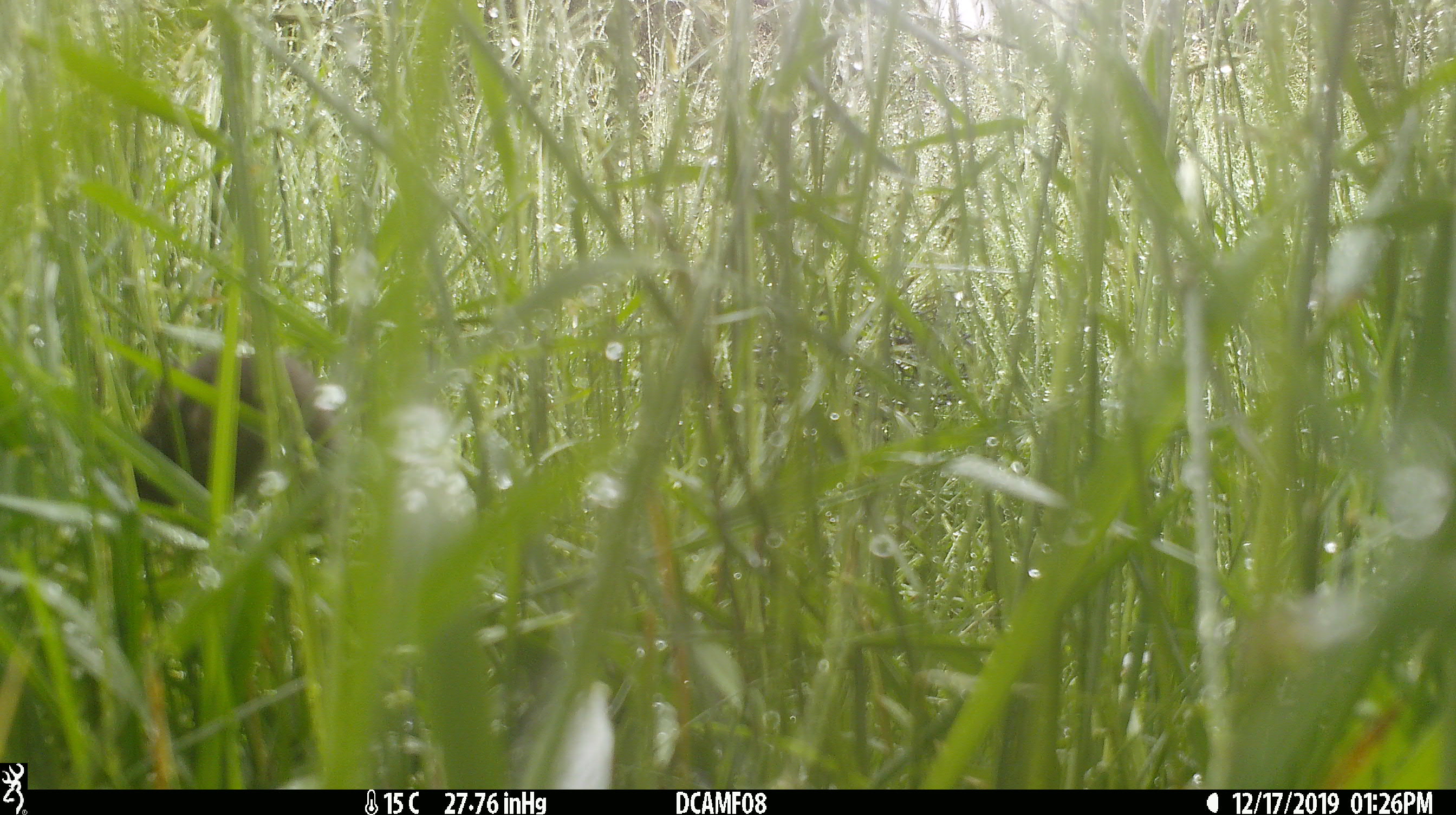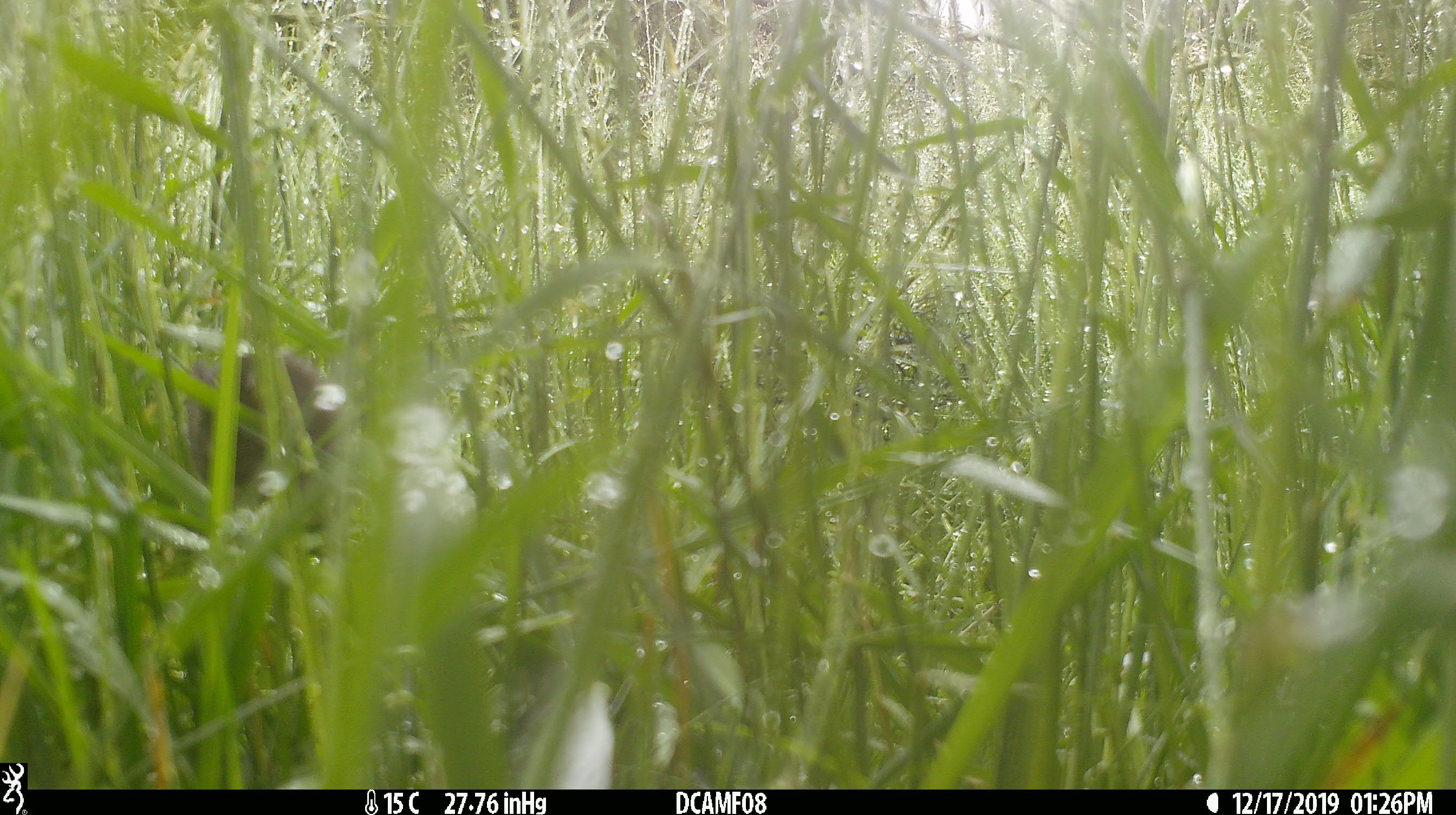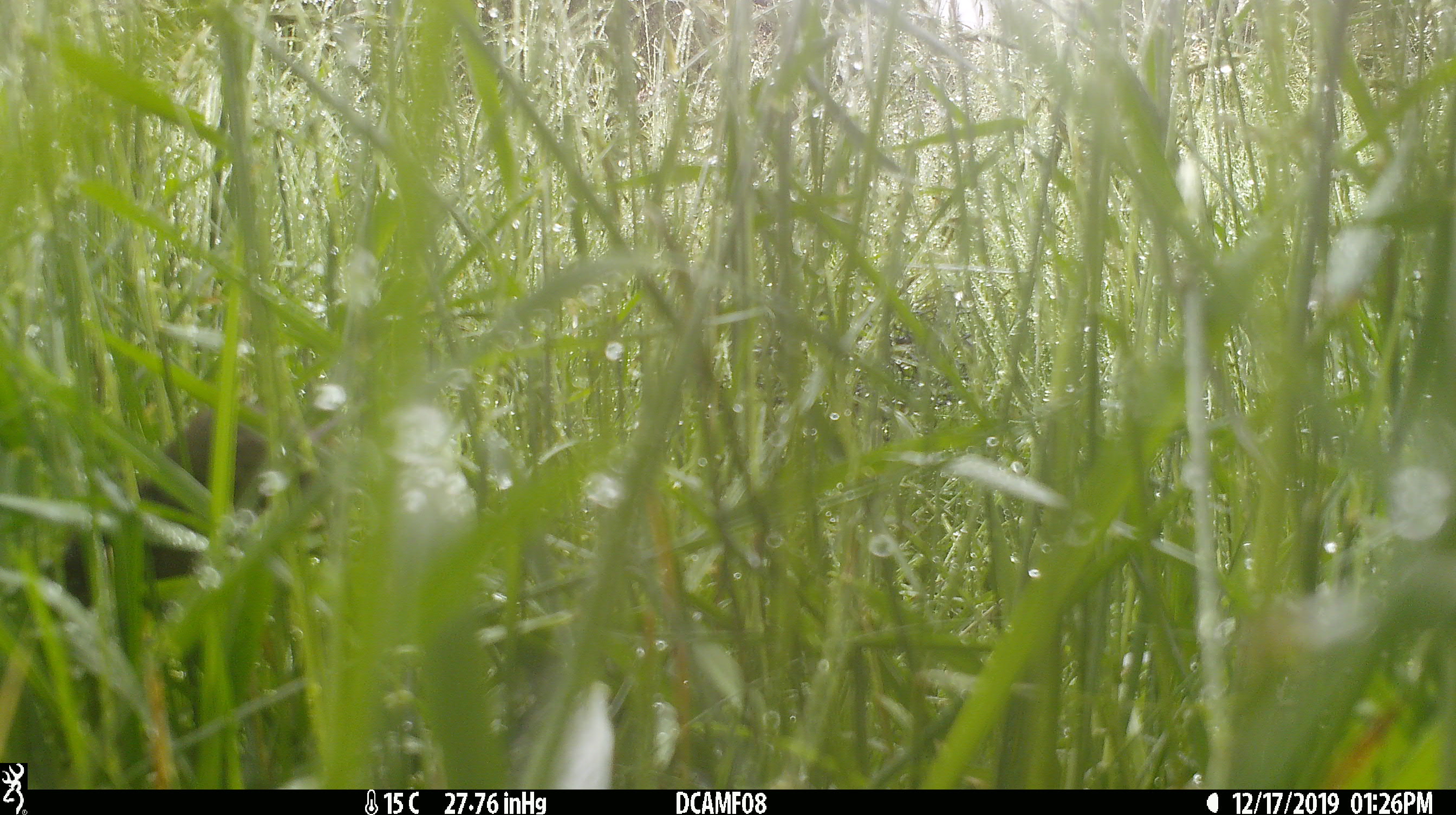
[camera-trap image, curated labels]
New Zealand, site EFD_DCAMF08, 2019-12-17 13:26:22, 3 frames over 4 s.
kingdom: Animalia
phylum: Chordata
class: Mammalia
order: Rodentia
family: Muridae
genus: Mus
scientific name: Mus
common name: mouse